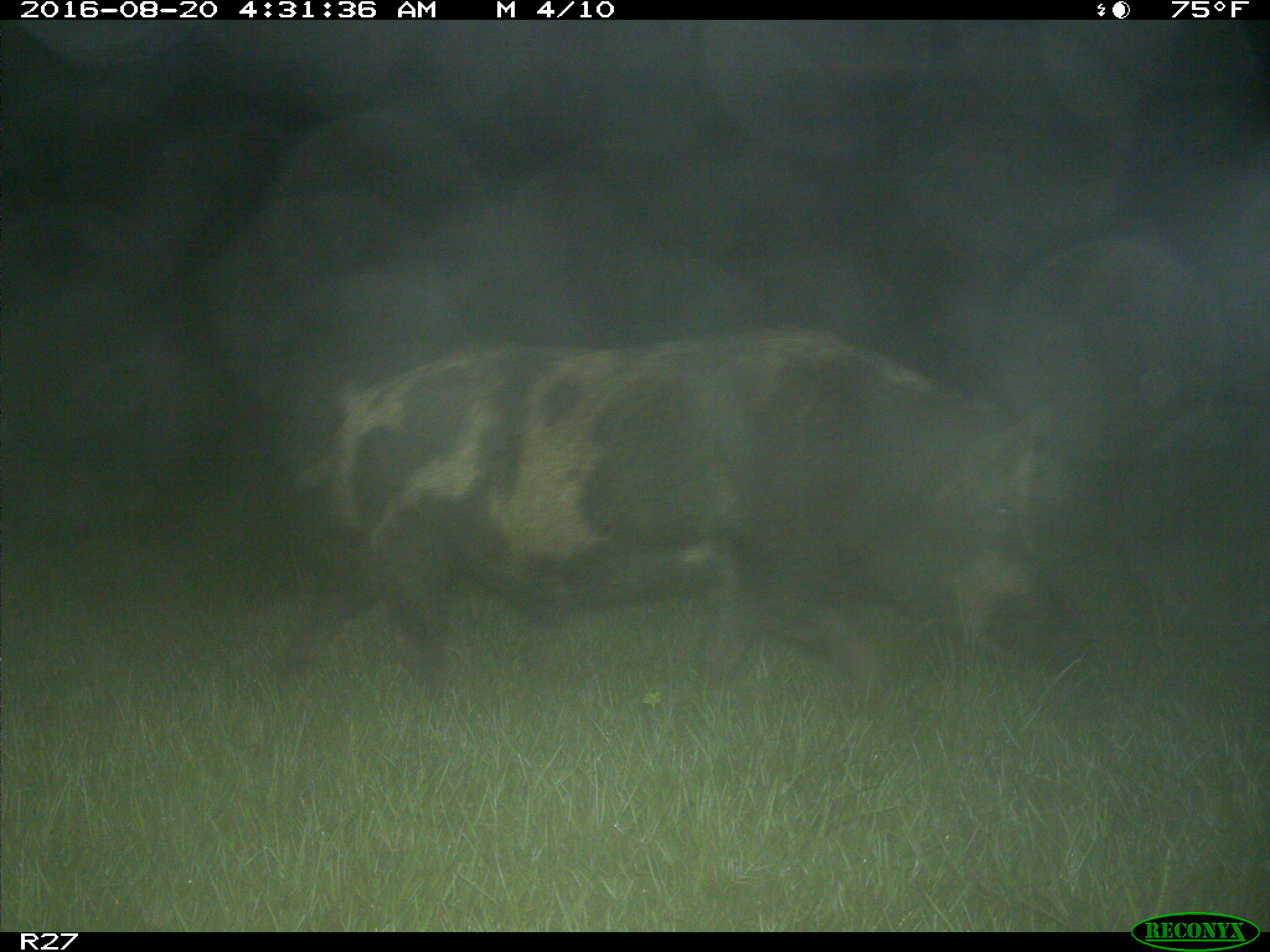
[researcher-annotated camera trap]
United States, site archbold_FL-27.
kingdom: Animalia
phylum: Chordata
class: Mammalia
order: Artiodactyla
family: Suidae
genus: Sus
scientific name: Sus scrofa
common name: wild boar